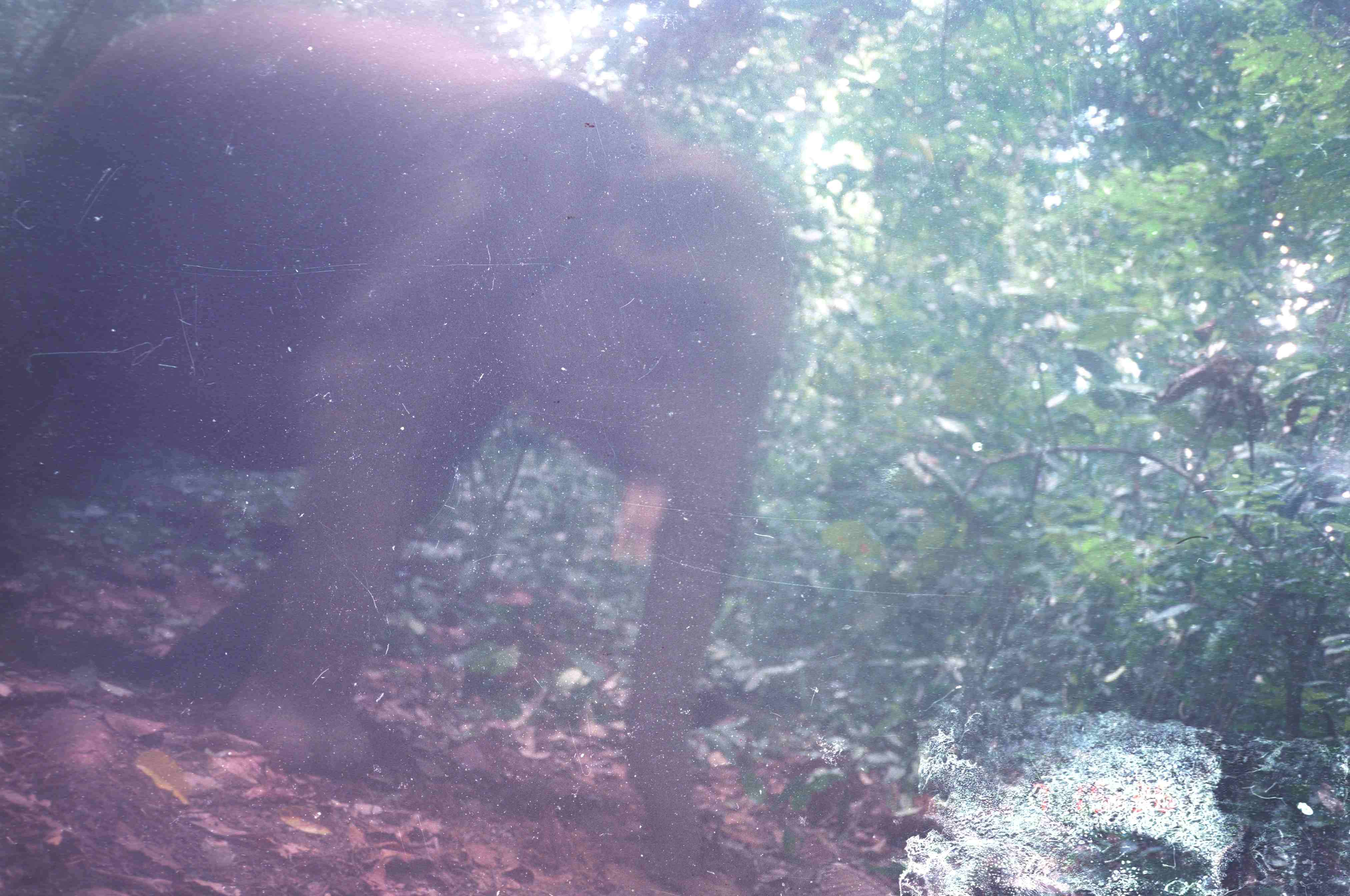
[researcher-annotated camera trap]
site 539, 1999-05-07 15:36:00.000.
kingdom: Animalia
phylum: Chordata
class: Mammalia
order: Proboscidea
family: Elephantidae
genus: Elephas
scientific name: Elephas maximus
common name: asian elephant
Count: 1.